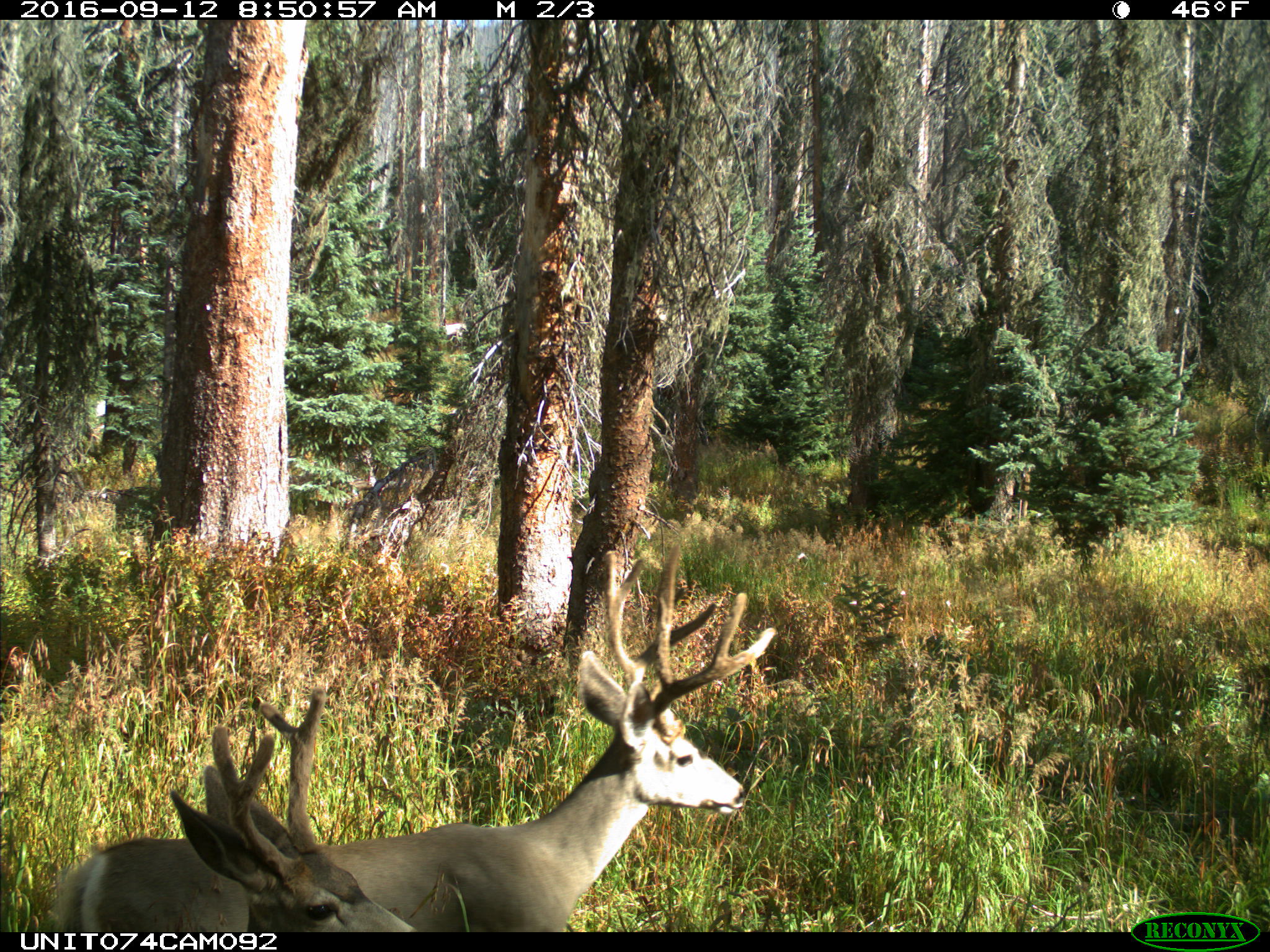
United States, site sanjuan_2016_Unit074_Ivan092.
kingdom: Animalia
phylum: Chordata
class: Mammalia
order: Artiodactyla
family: Cervidae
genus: Odocoileus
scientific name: Odocoileus hemionus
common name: mule deer